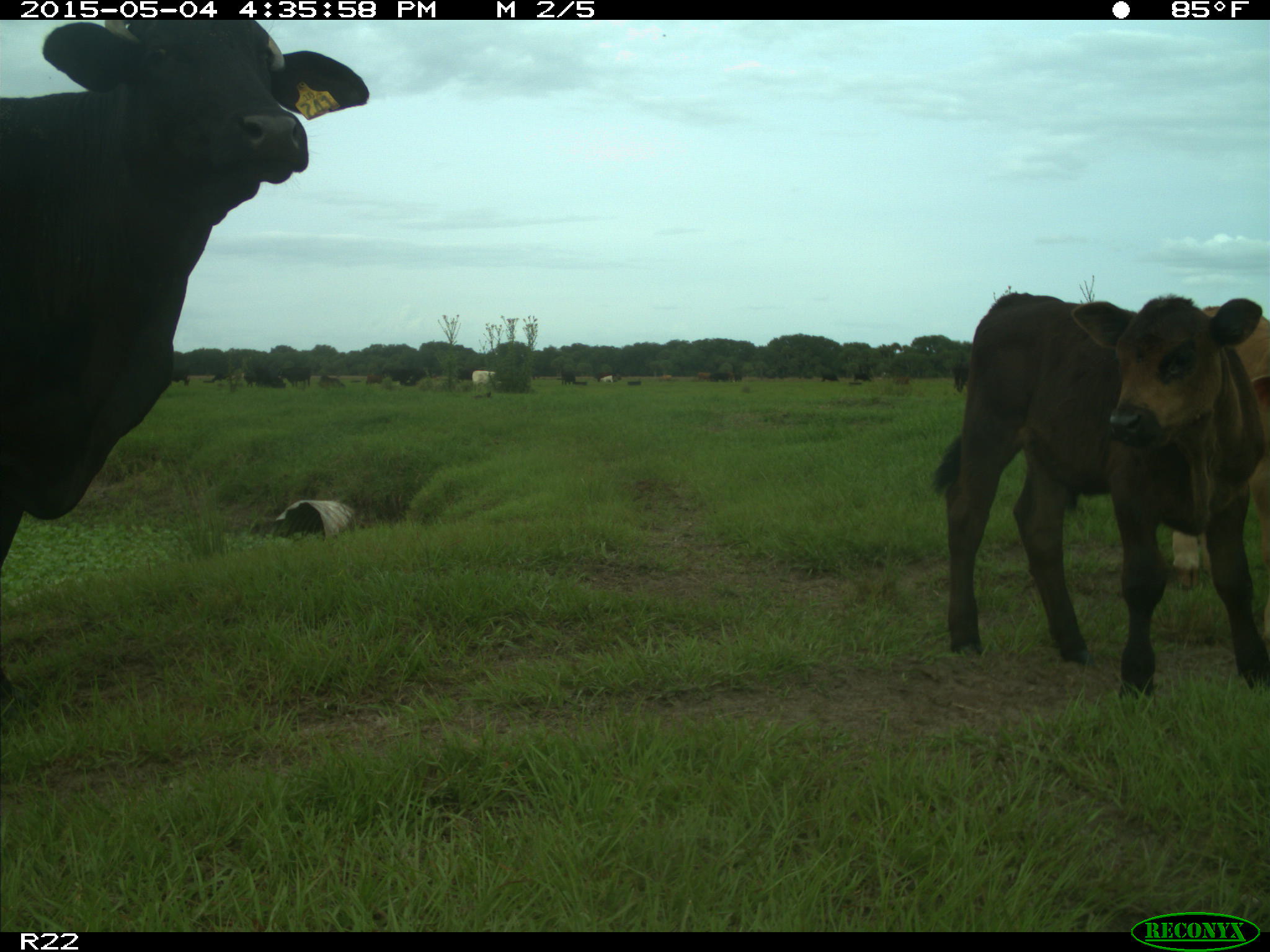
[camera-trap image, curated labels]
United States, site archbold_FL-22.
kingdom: Animalia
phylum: Chordata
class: Mammalia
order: Artiodactyla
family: Bovidae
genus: Bos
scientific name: Bos taurus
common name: domestic cow